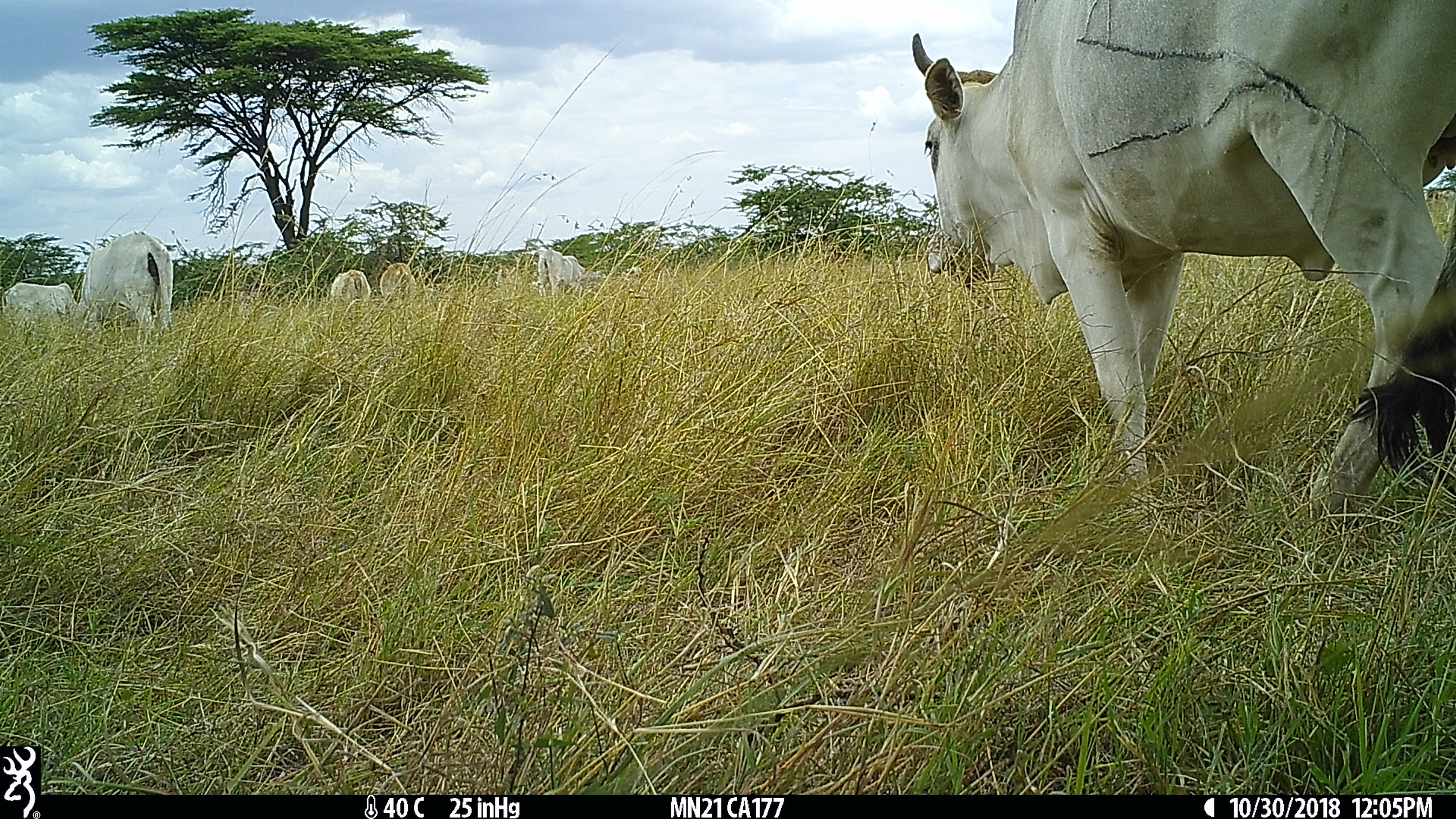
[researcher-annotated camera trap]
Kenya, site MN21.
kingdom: Animalia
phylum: Chordata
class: Mammalia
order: Artiodactyla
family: Bovidae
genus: Bos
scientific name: Bos taurus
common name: cattle